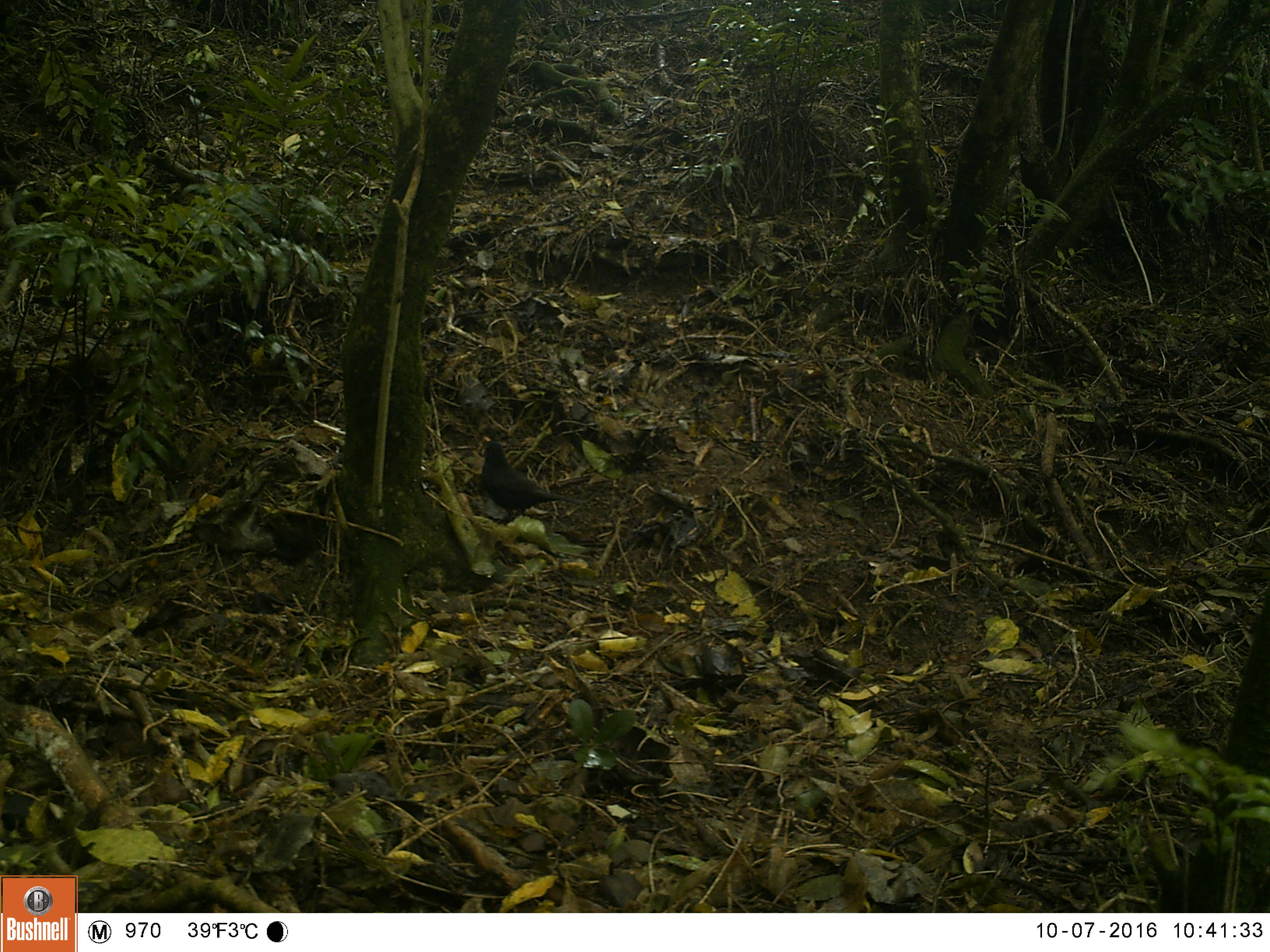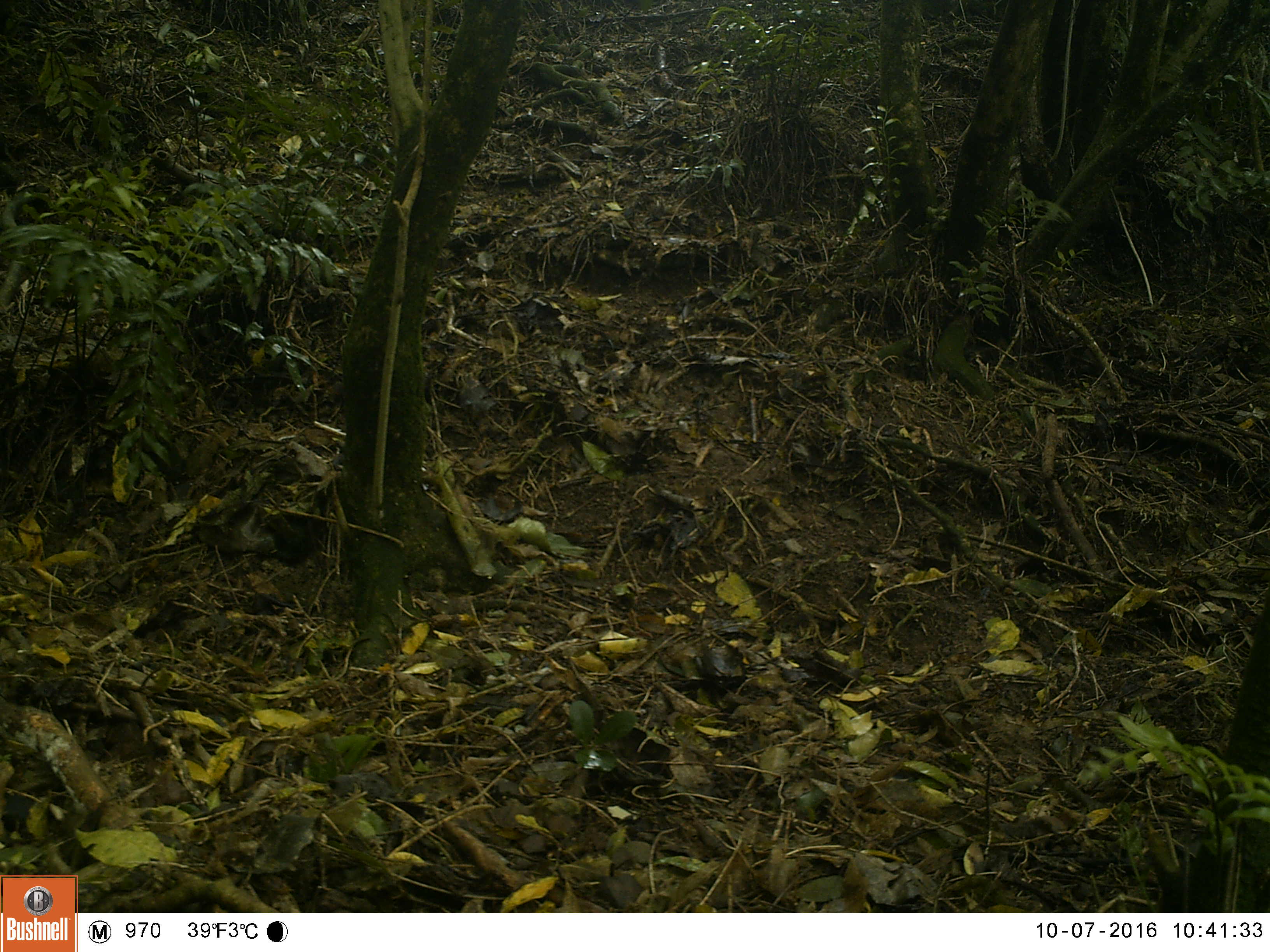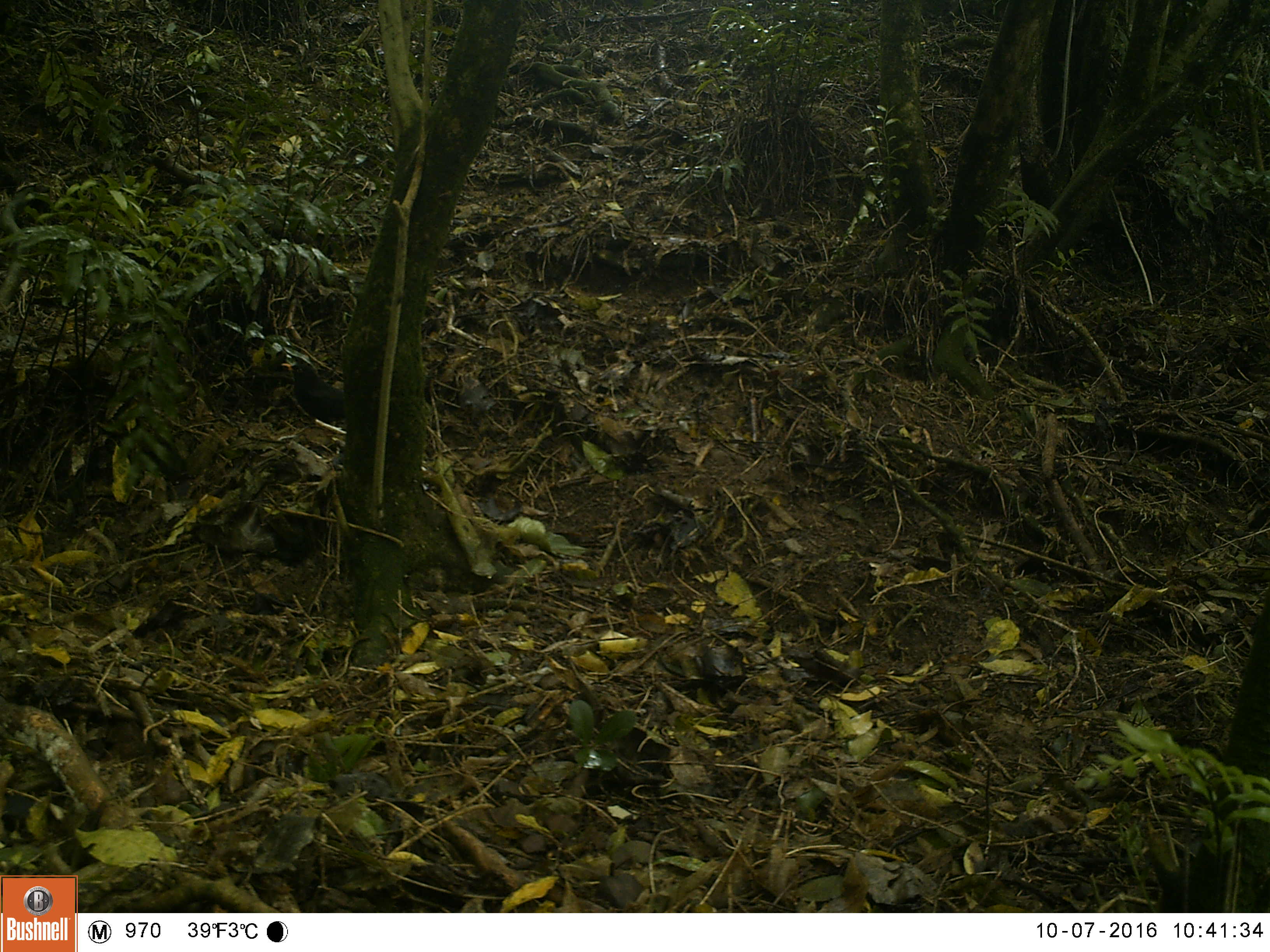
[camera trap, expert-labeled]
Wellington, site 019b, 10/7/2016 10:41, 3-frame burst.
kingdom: Animalia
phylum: Chordata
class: Aves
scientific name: Aves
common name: bird